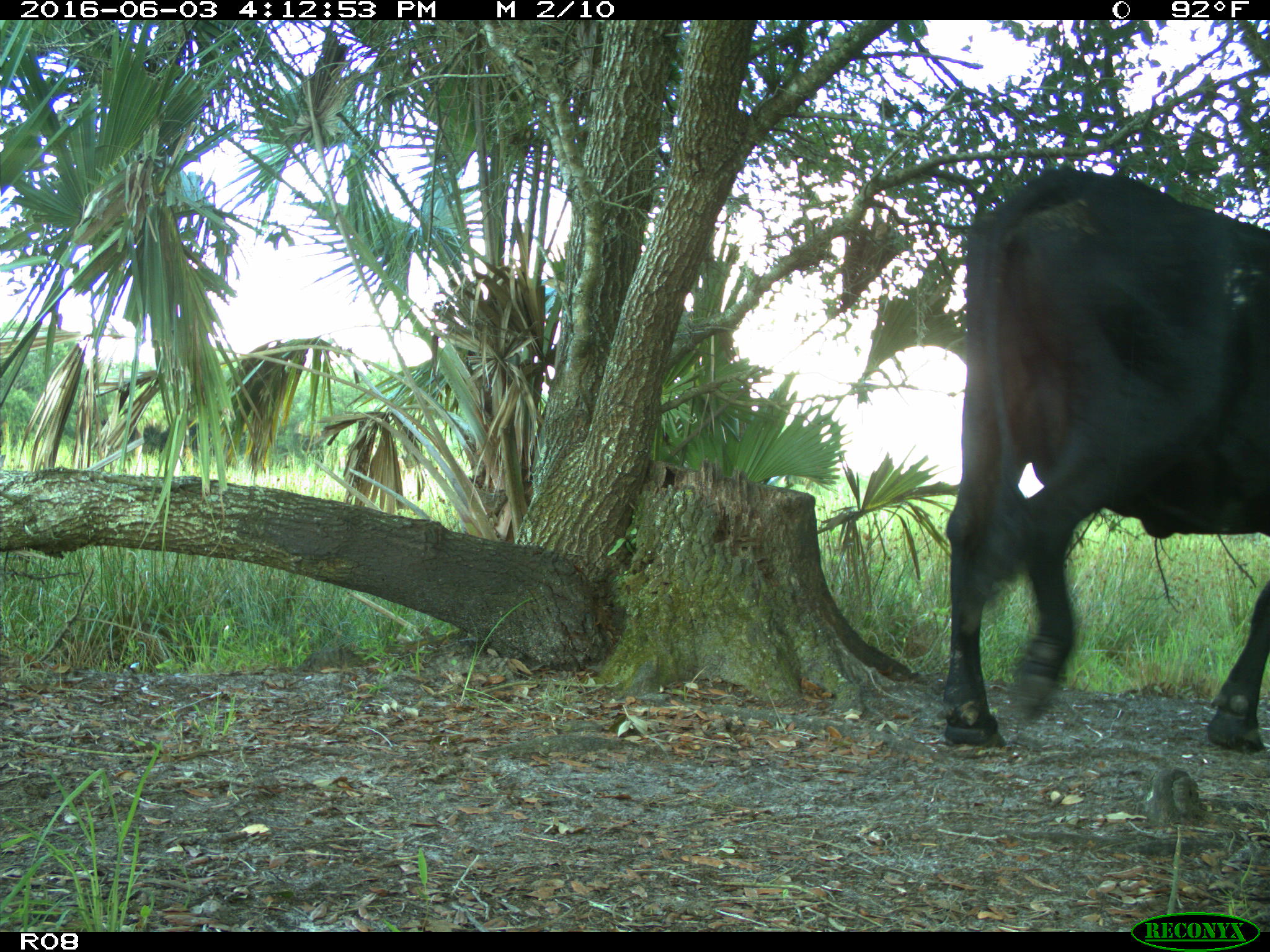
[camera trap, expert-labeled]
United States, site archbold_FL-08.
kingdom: Animalia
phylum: Chordata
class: Mammalia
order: Artiodactyla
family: Bovidae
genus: Bos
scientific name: Bos taurus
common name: domestic cow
Bos taurus (domestic cow).